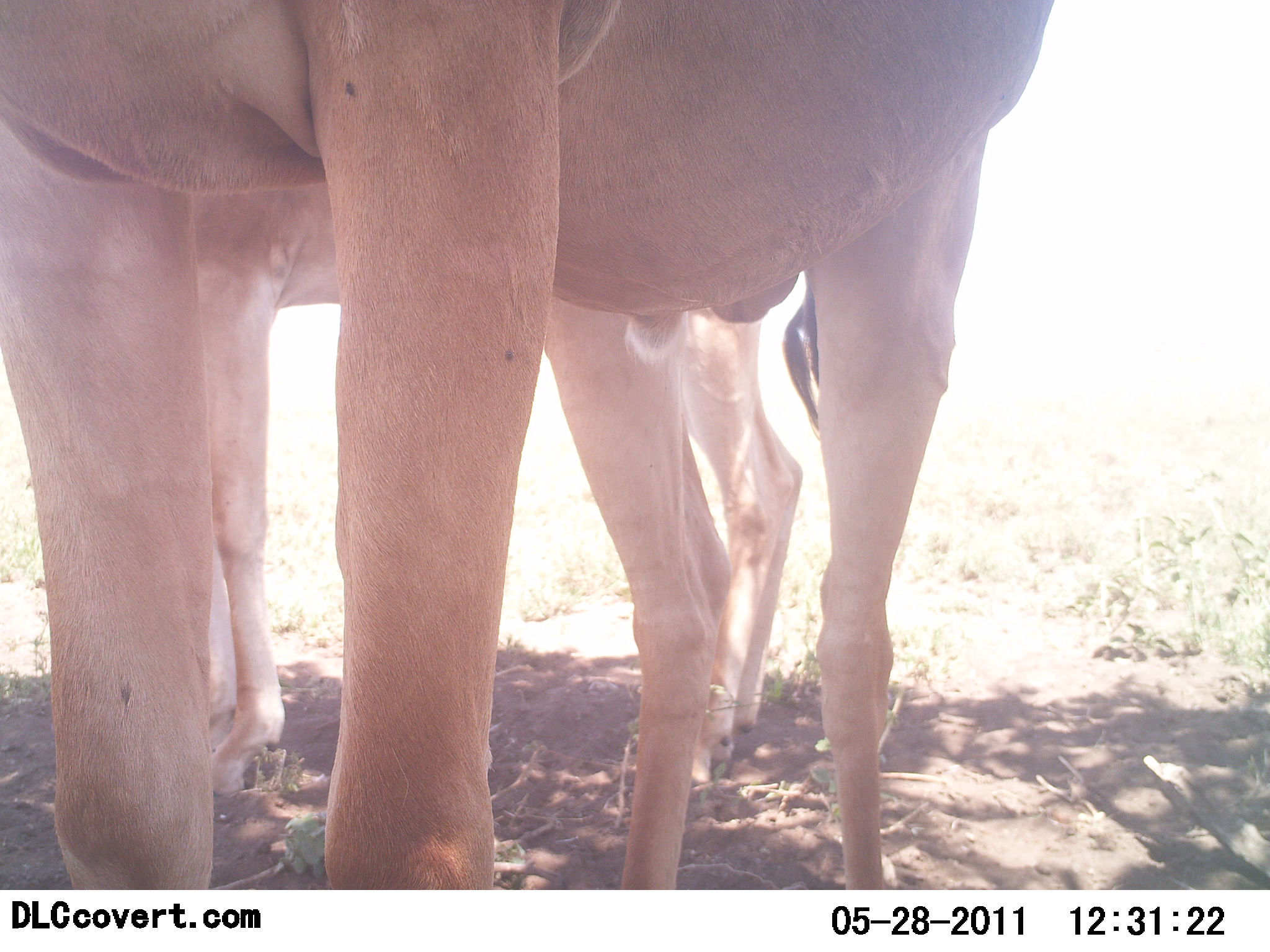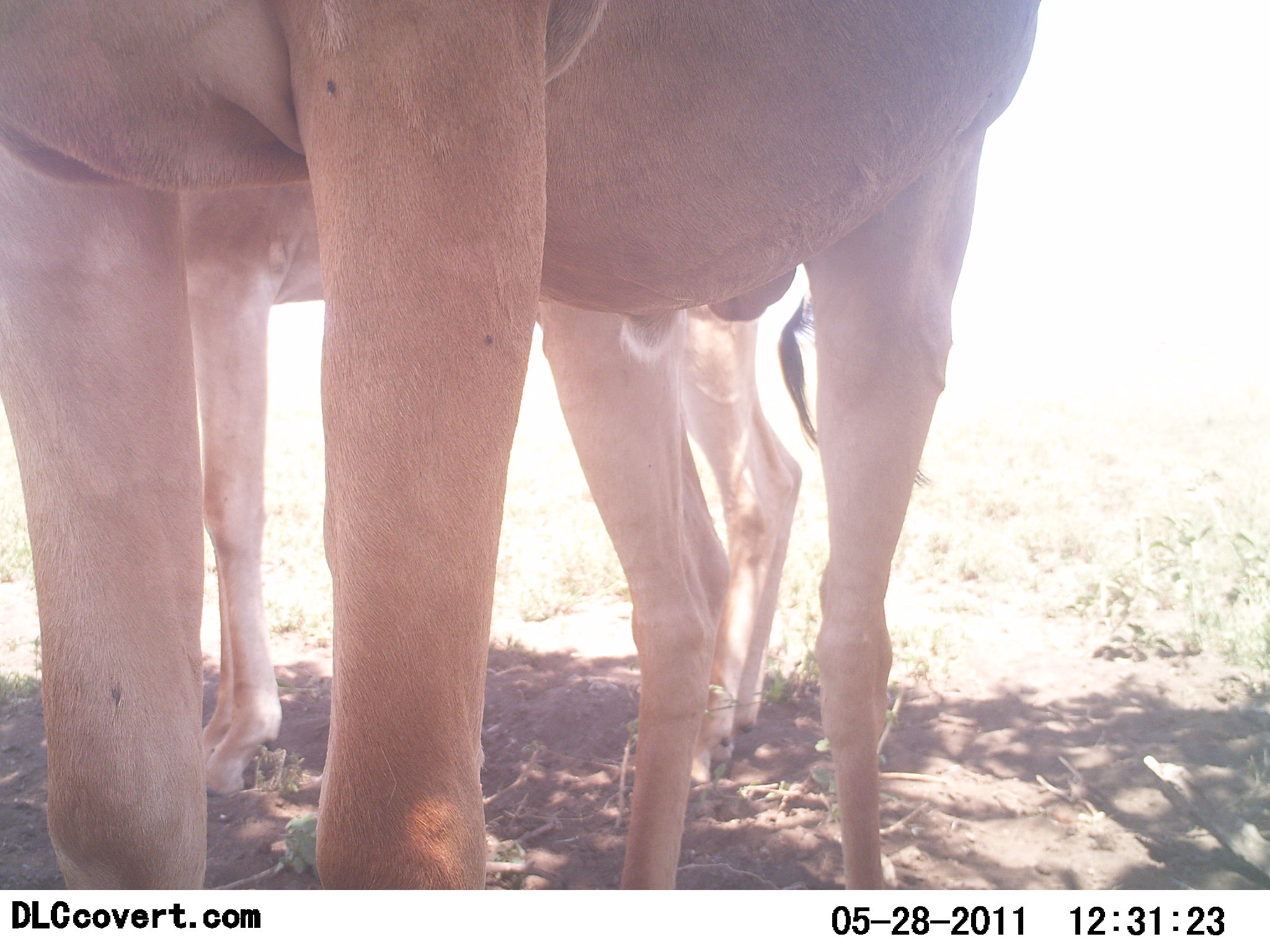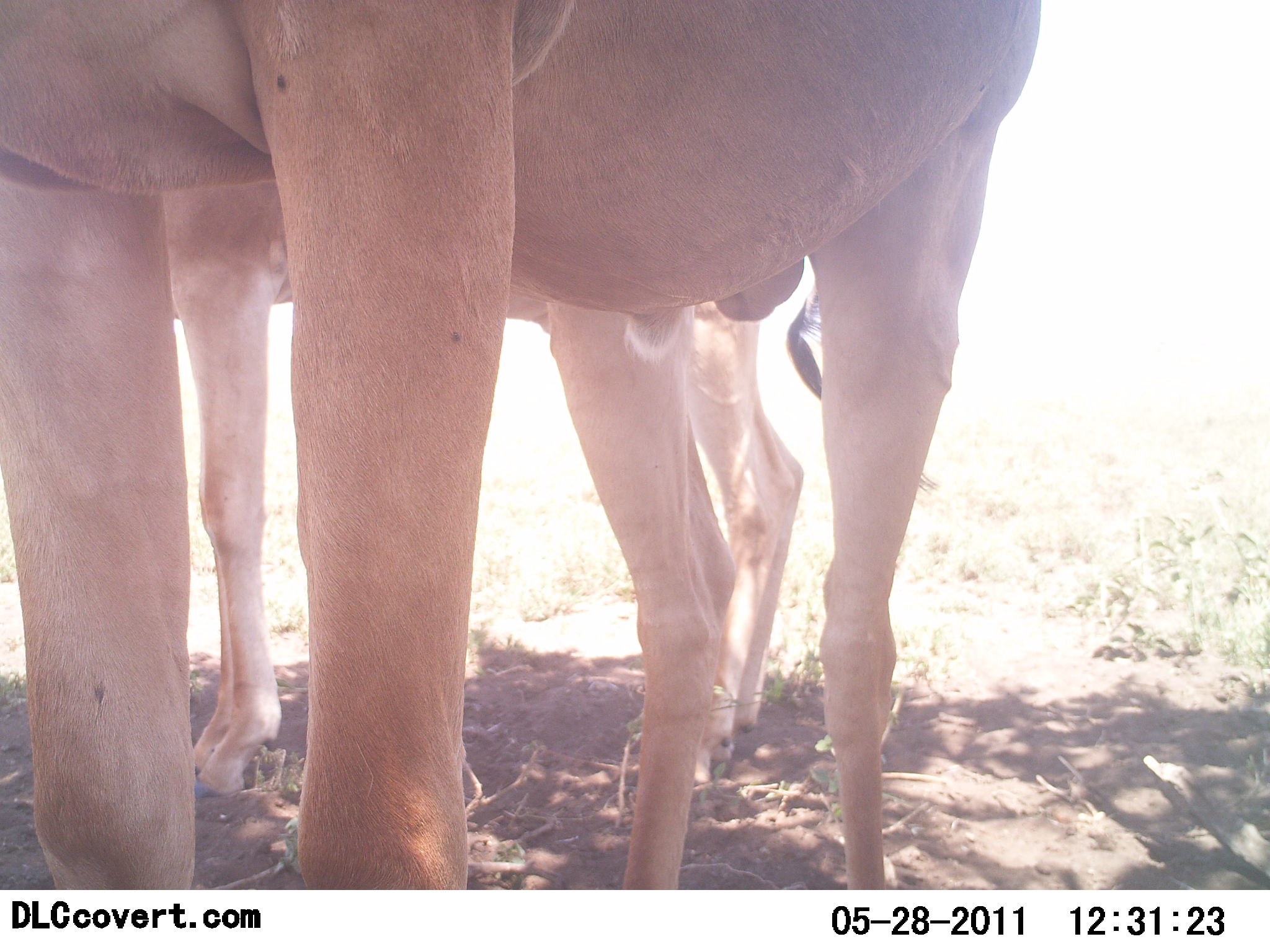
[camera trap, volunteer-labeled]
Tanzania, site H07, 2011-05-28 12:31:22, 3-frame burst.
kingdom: Animalia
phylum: Chordata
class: Mammalia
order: Artiodactyla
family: Bovidae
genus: Alcelaphus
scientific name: Alcelaphus buselaphus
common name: hartebeest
Hartebeest (Alcelaphus buselaphus), count 2. Behavior (volunteer vote fractions): standing 100%, resting 0%, moving 0%, interacting 0%. Young present (vote fraction): 0%. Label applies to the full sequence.